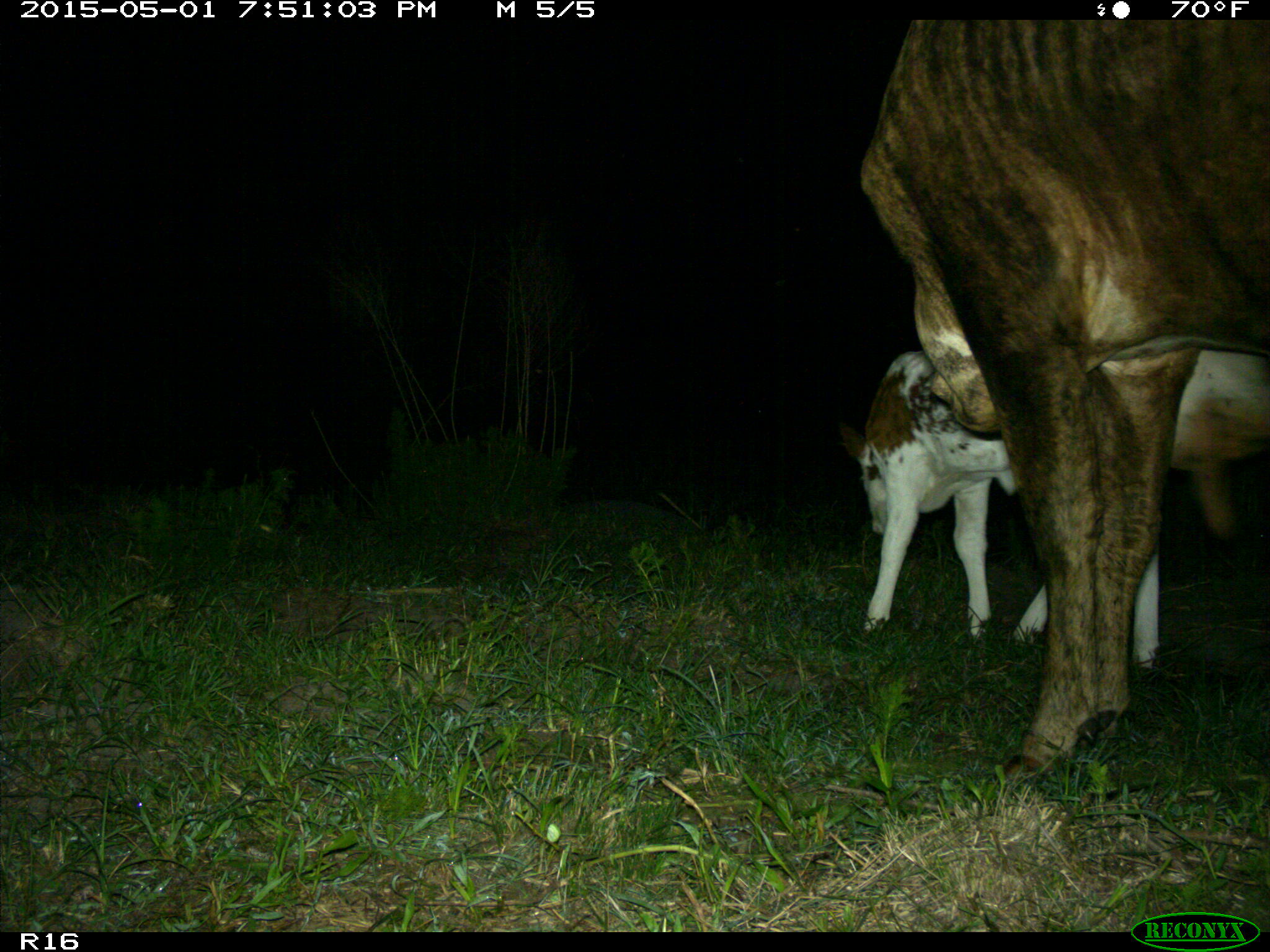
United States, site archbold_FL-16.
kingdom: Animalia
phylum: Chordata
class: Mammalia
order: Artiodactyla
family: Bovidae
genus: Bos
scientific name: Bos taurus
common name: domestic cow